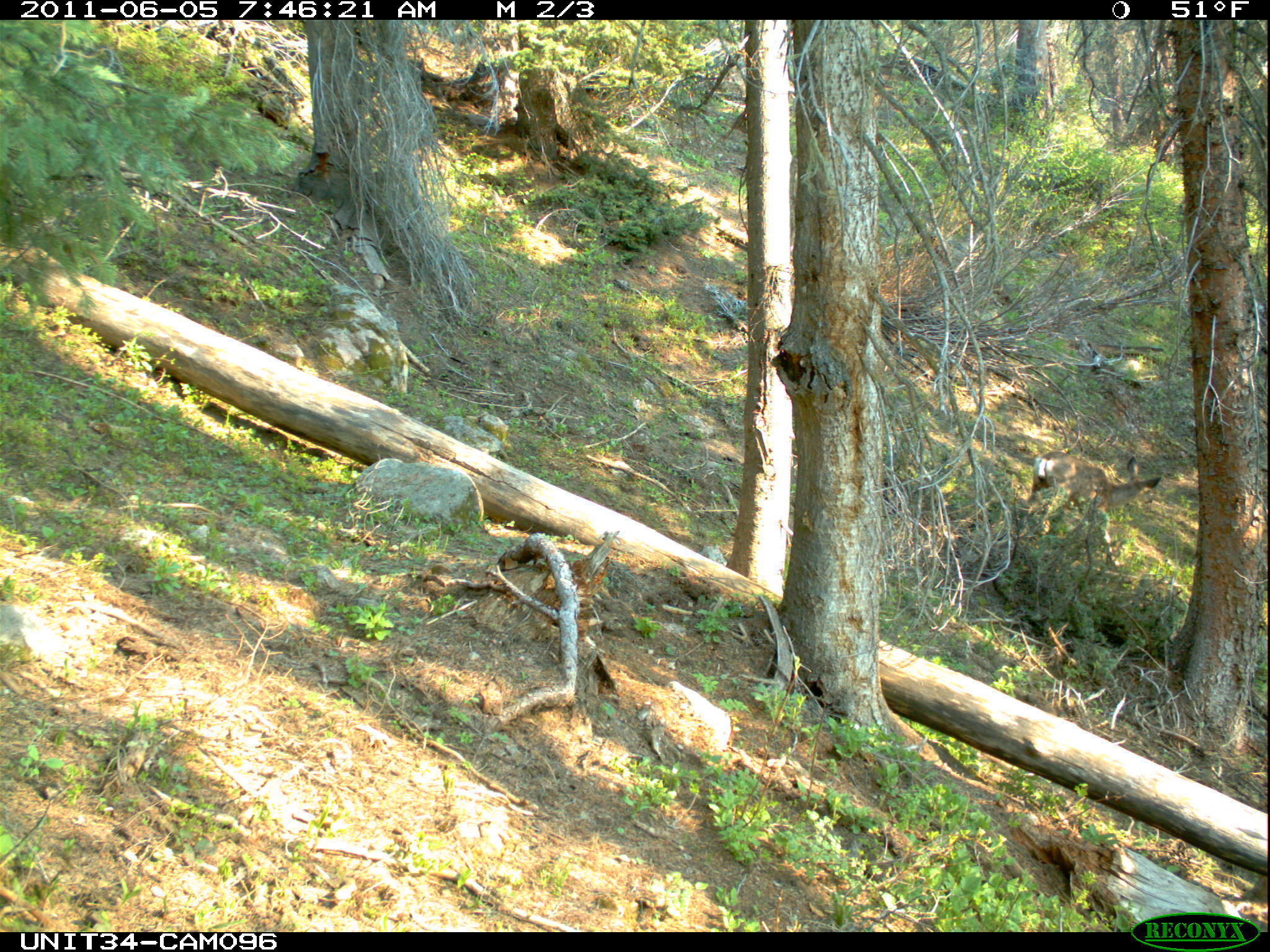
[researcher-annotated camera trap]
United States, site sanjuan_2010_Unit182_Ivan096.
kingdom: Animalia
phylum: Chordata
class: Mammalia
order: Artiodactyla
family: Cervidae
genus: Odocoileus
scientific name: Odocoileus hemionus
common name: mule deer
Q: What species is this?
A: Odocoileus hemionus (mule deer).